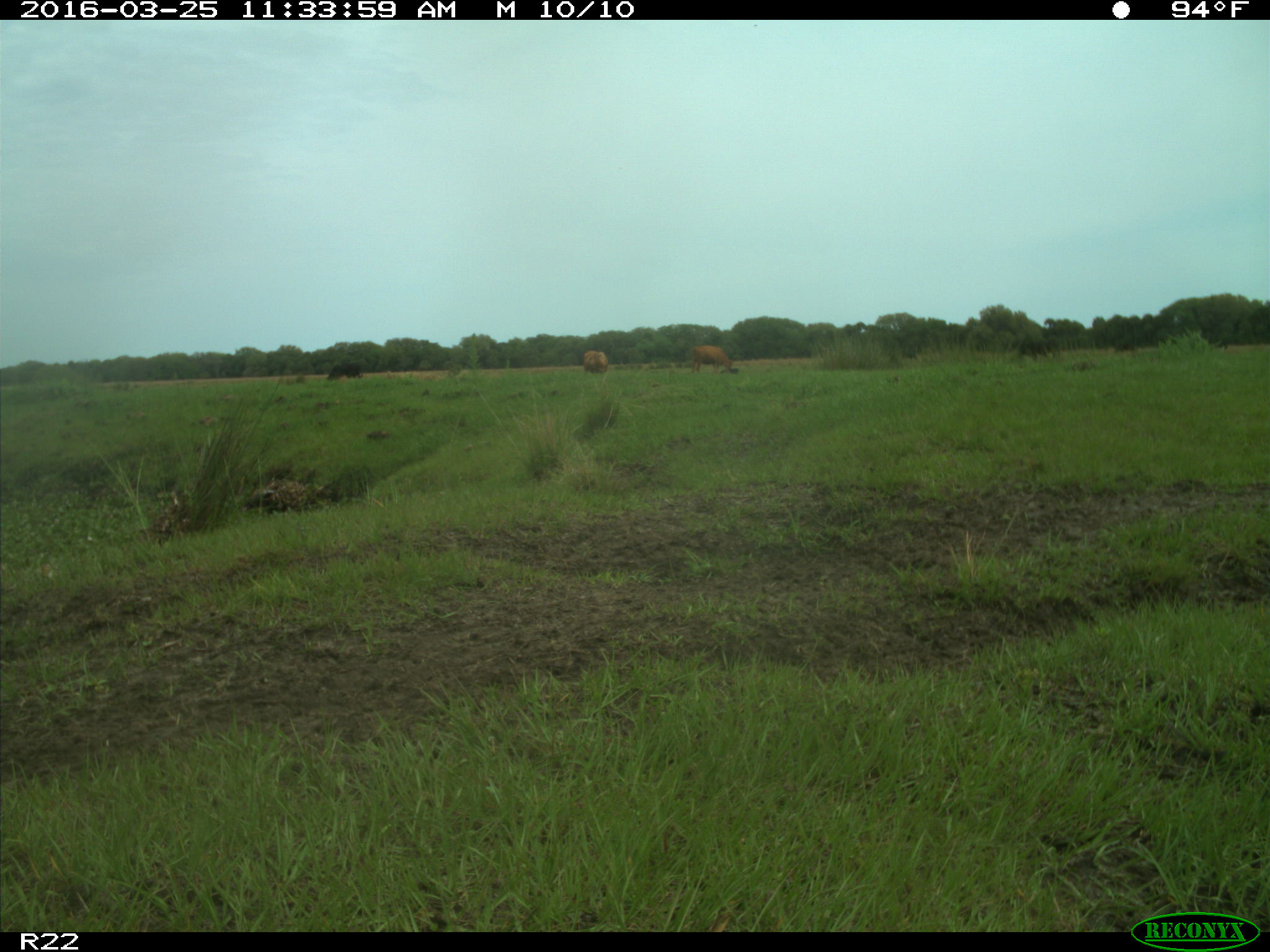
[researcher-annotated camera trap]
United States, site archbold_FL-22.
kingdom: Animalia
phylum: Chordata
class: Mammalia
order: Artiodactyla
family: Bovidae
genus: Bos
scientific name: Bos taurus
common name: domestic cow